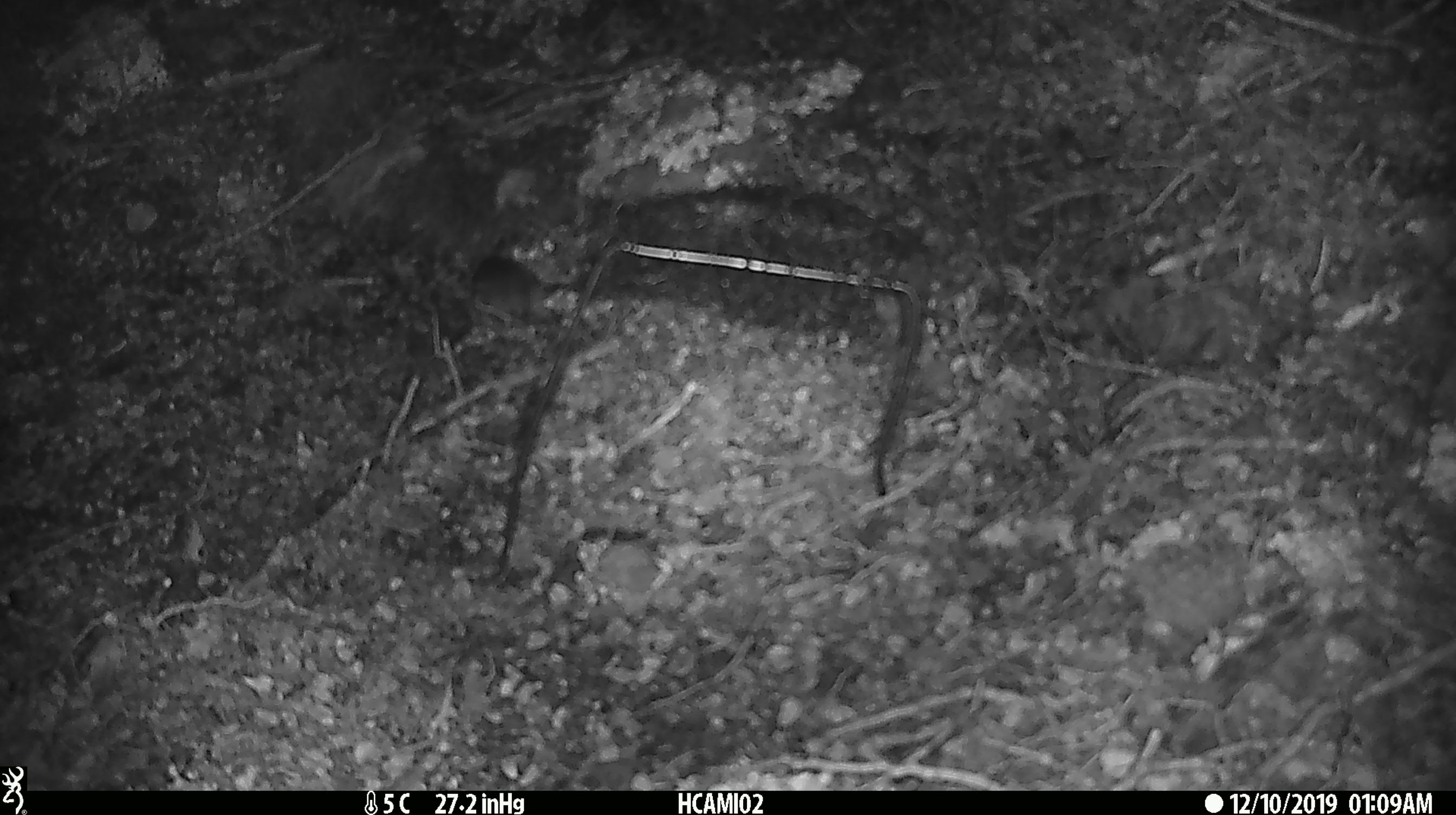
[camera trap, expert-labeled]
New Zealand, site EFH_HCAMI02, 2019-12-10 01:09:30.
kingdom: Animalia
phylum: Chordata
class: Mammalia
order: Rodentia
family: Muridae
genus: Mus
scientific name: Mus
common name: mouse